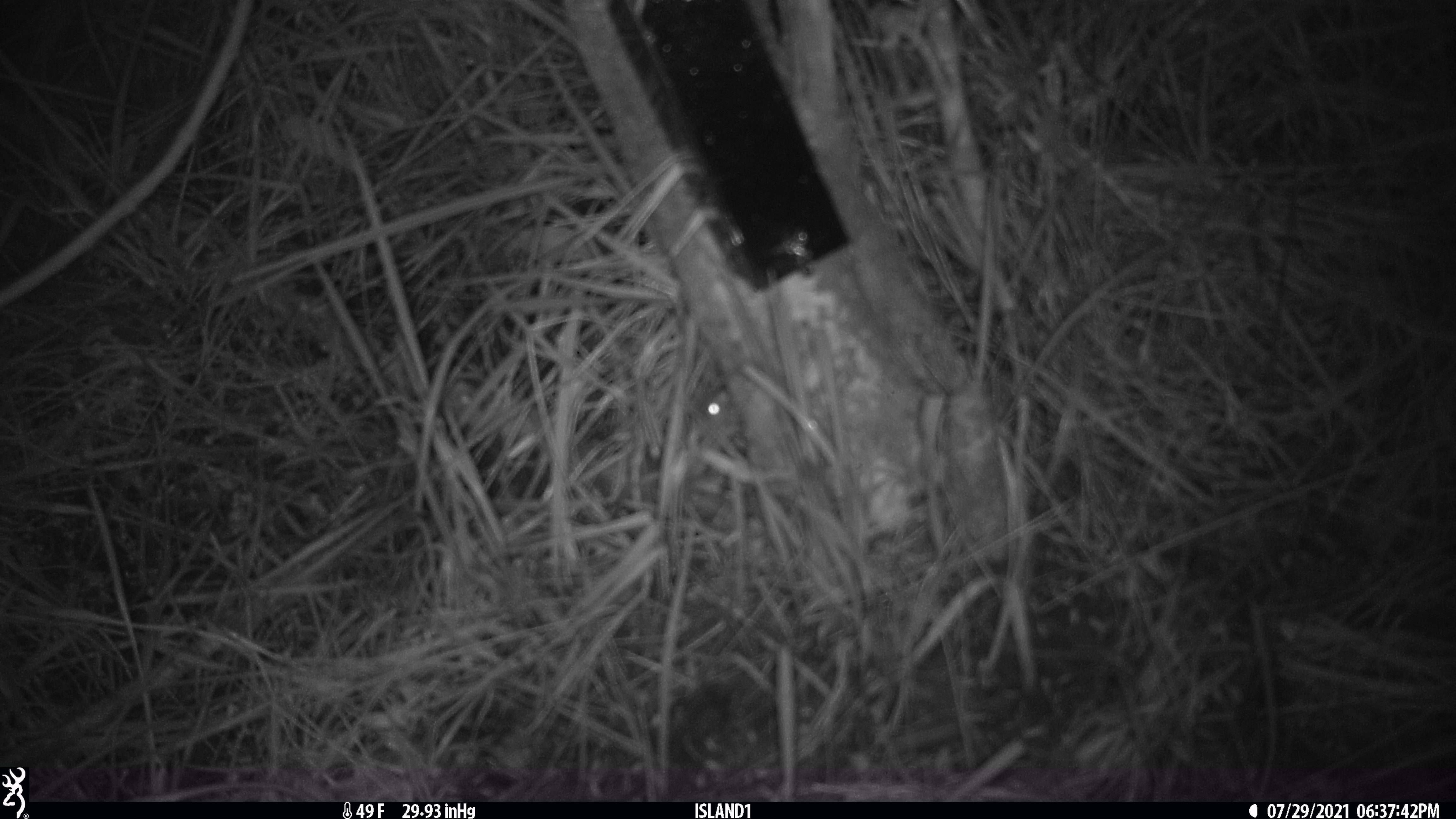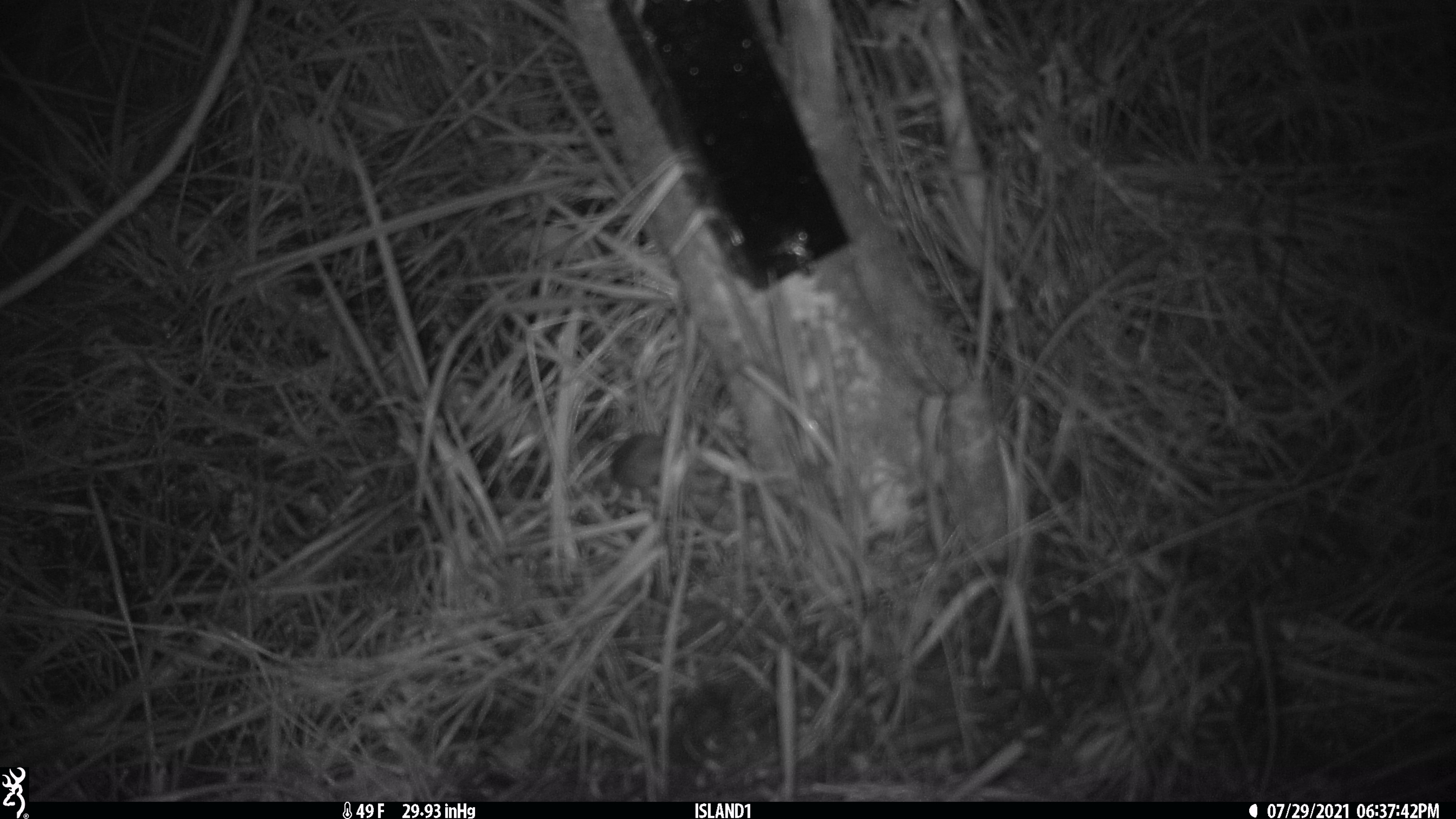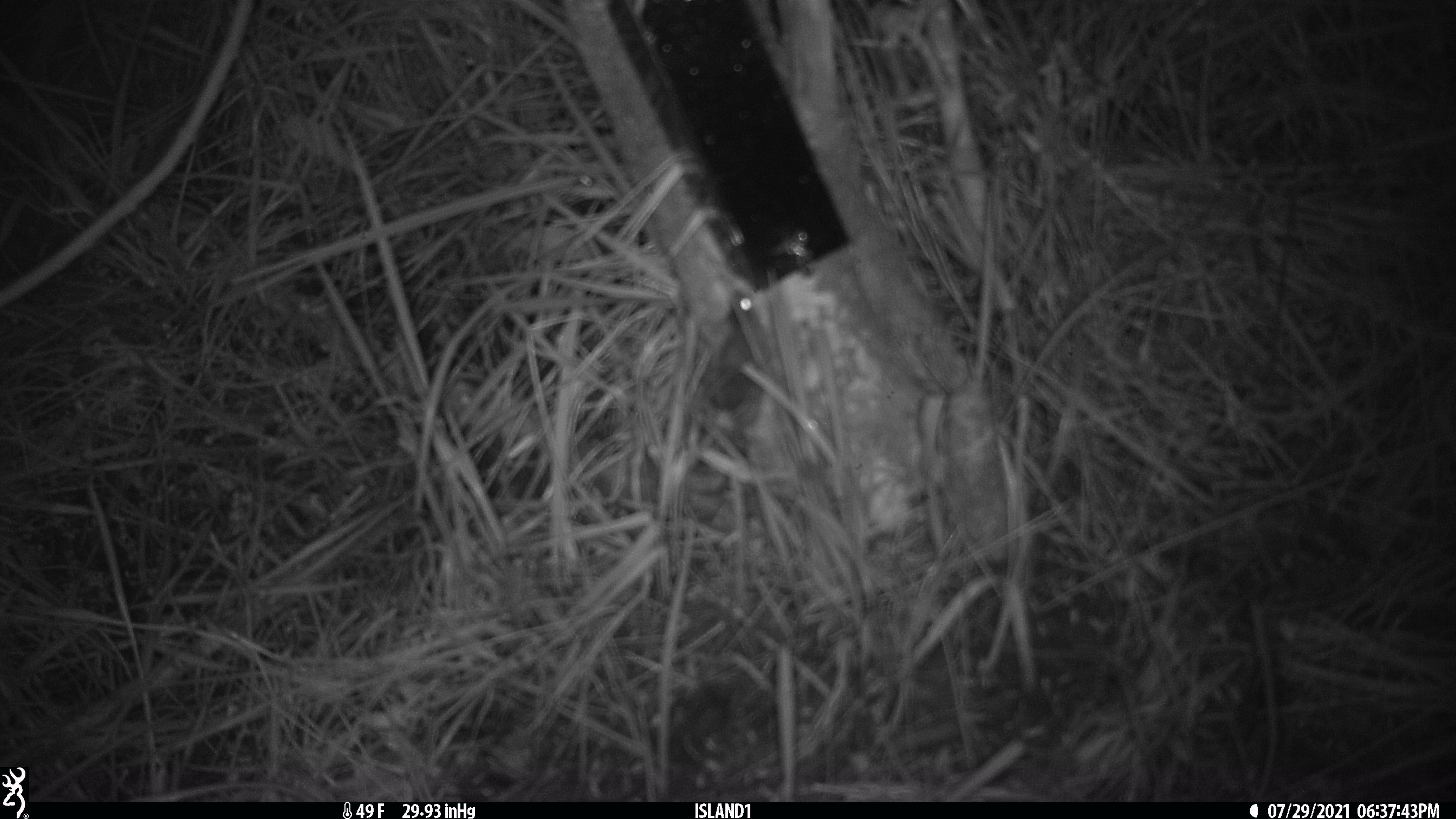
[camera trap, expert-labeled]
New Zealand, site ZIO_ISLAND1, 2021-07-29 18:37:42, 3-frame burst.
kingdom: Animalia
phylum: Chordata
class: Mammalia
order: Rodentia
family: Muridae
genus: Mus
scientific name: Mus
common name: mouse